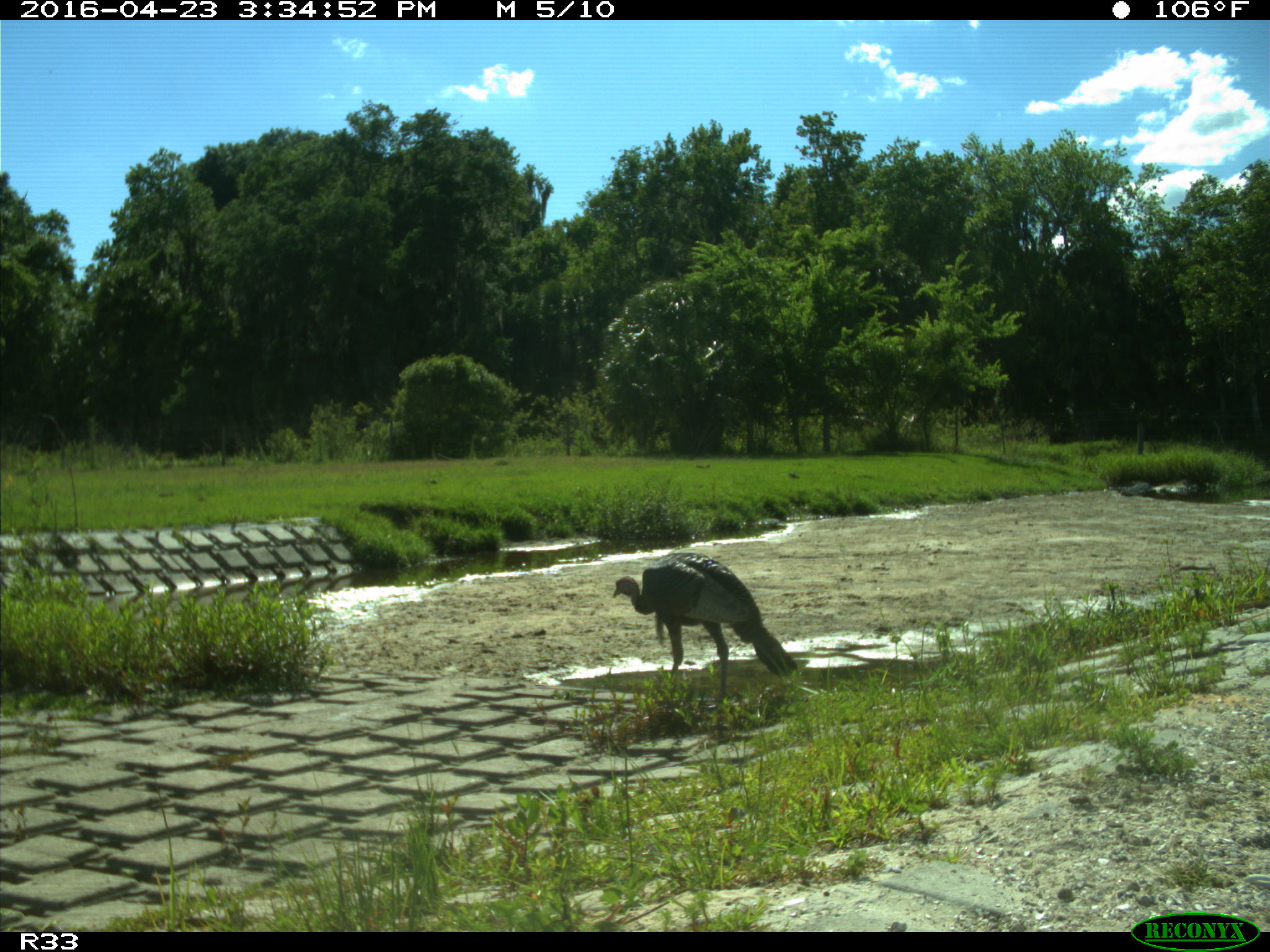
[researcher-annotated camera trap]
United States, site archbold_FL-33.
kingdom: Animalia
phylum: Chordata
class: Aves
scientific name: Aves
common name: birds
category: unidentified bird